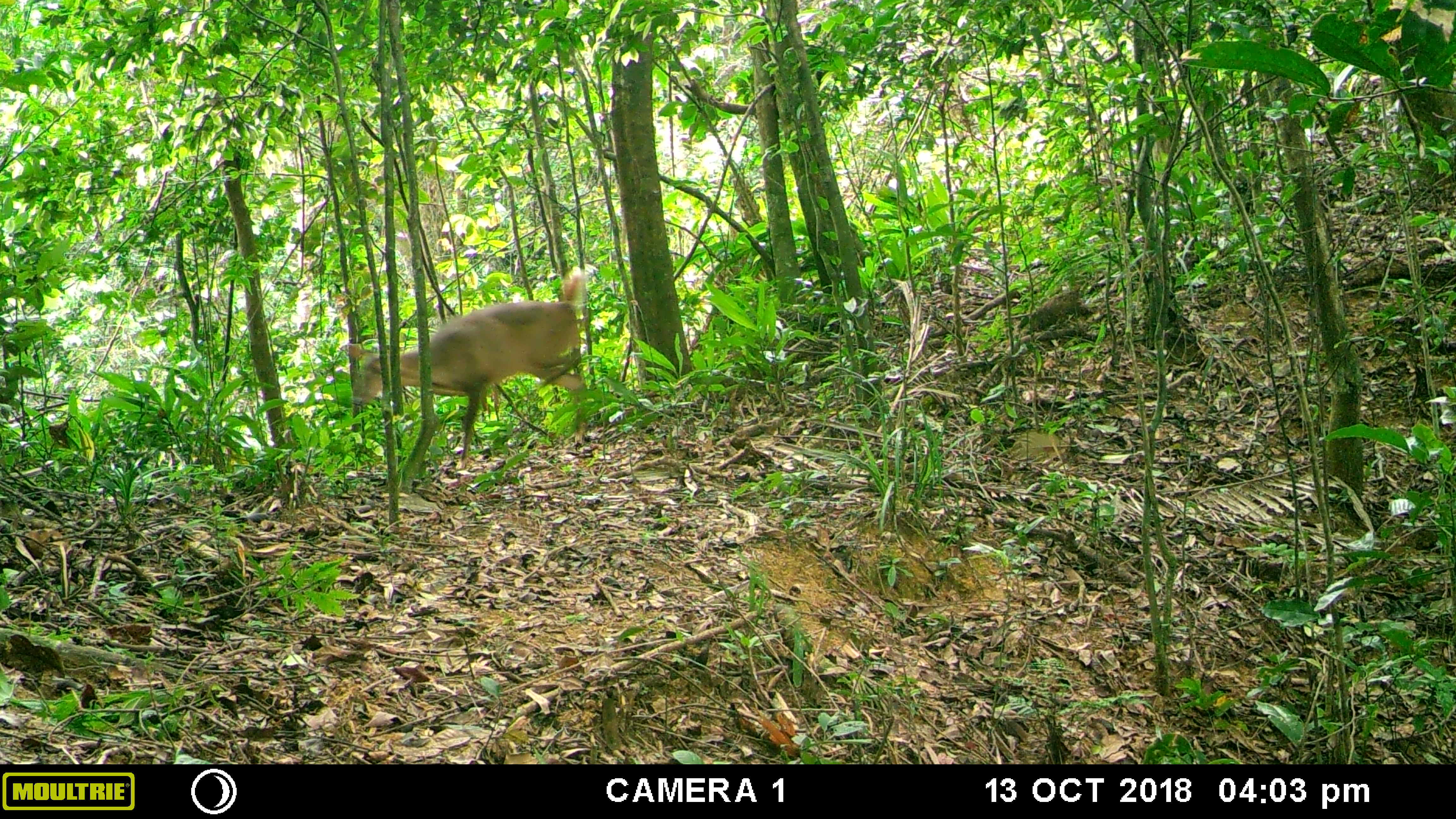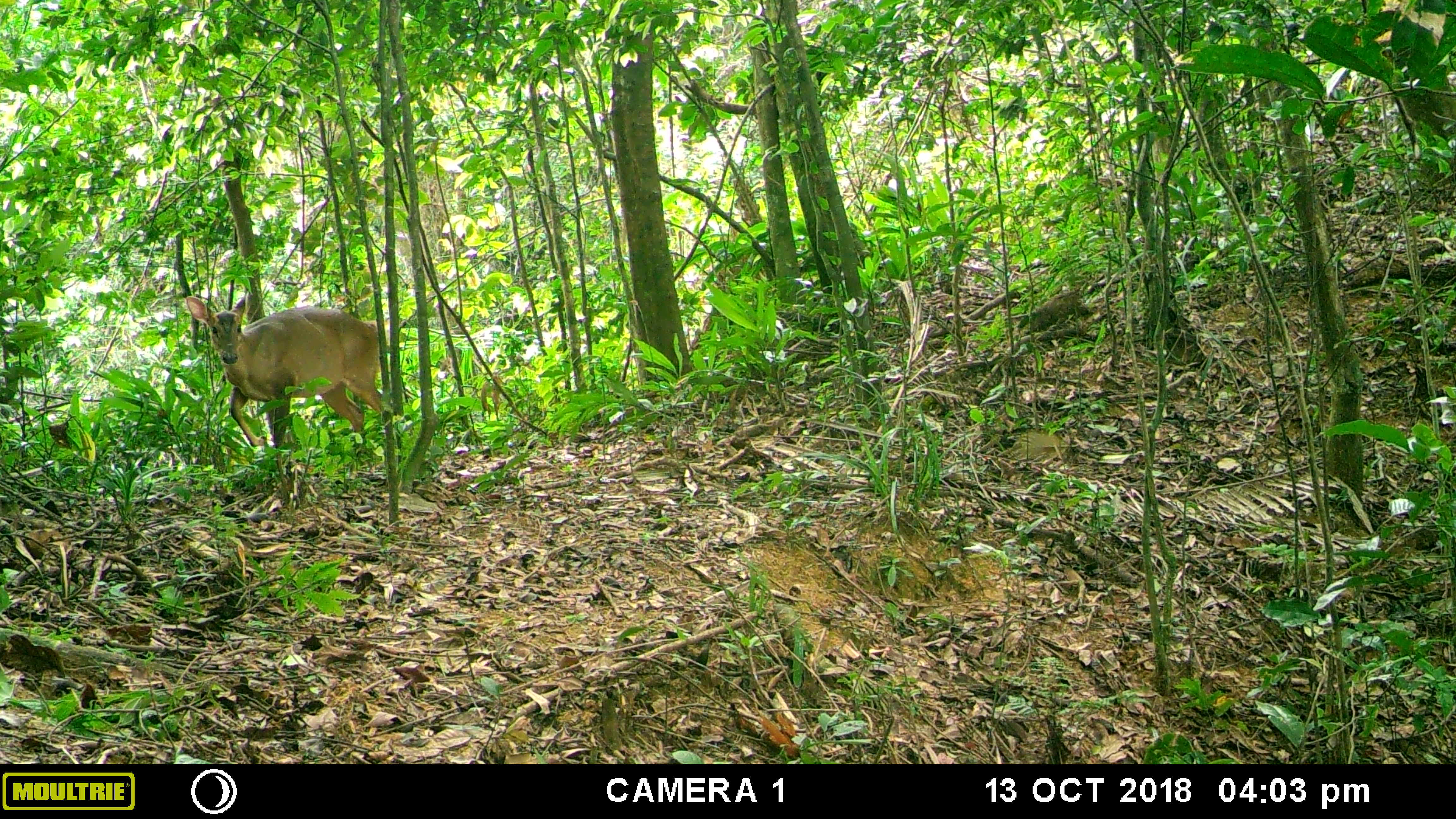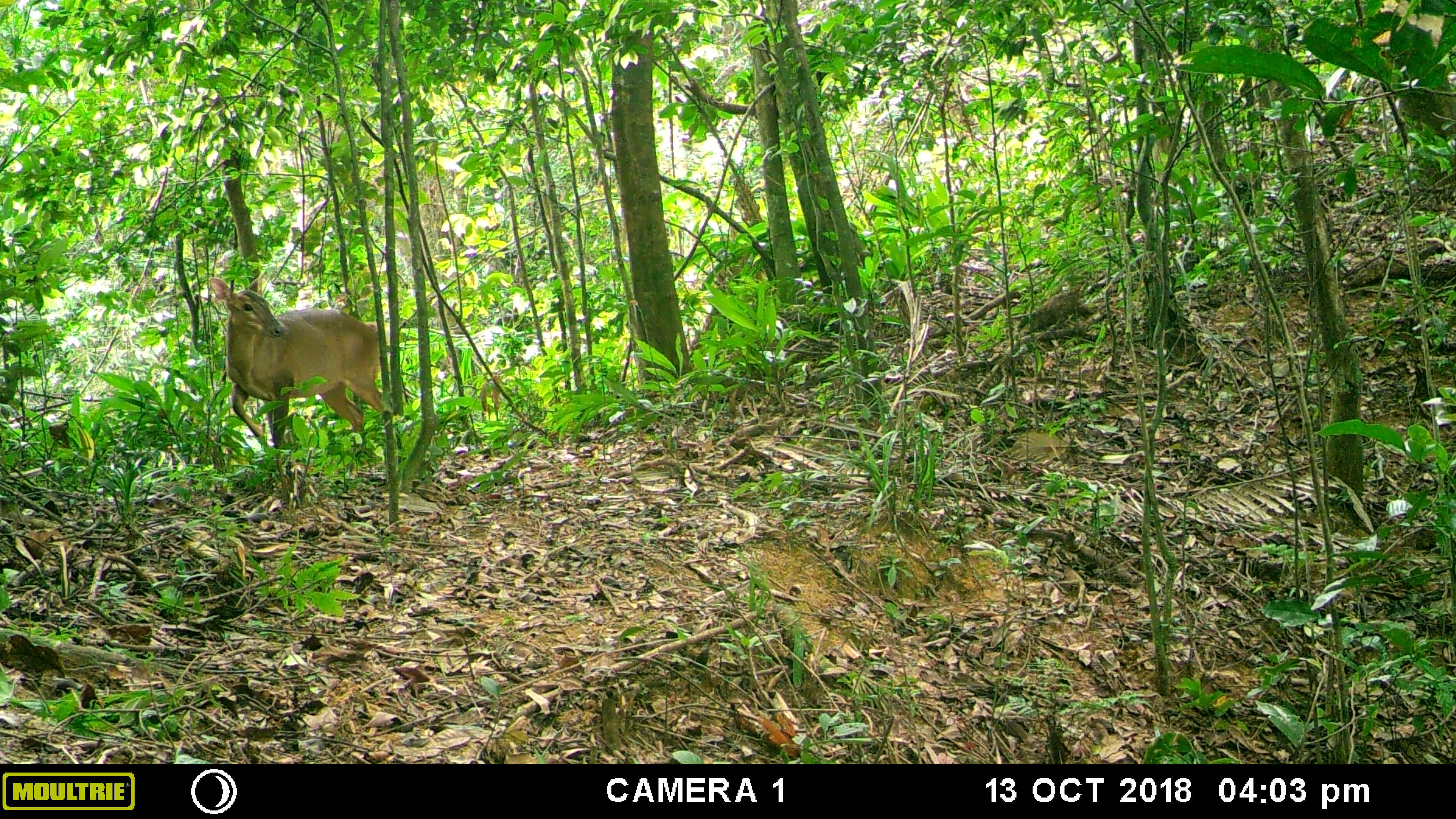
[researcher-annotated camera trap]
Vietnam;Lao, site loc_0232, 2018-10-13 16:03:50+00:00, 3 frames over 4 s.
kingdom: Animalia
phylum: Chordata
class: Mammalia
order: Artiodactyla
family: Cervidae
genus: Muntiacus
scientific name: Muntiacus vuquangensis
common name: large-antlered muntjac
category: large antlered muntjac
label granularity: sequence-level